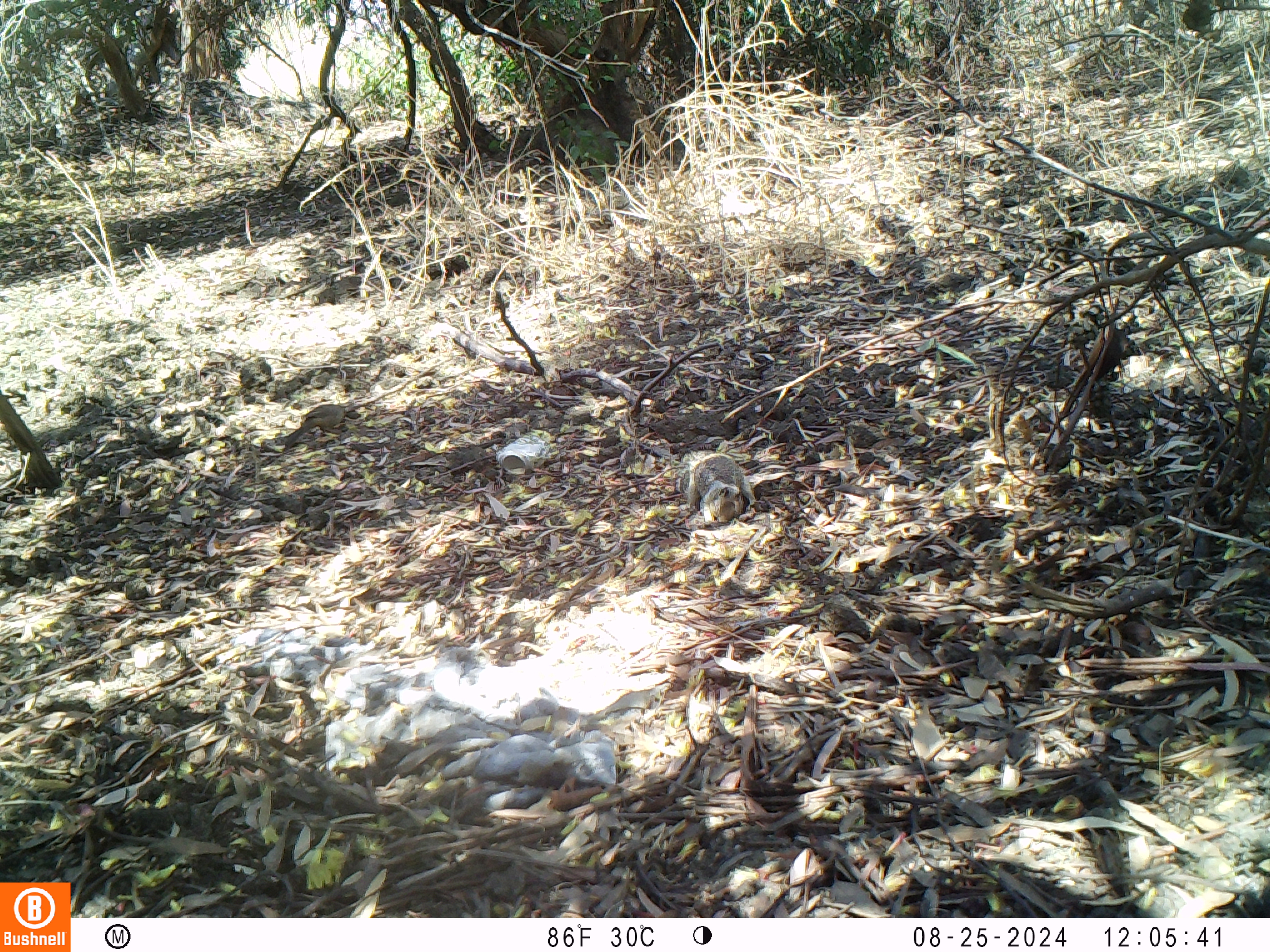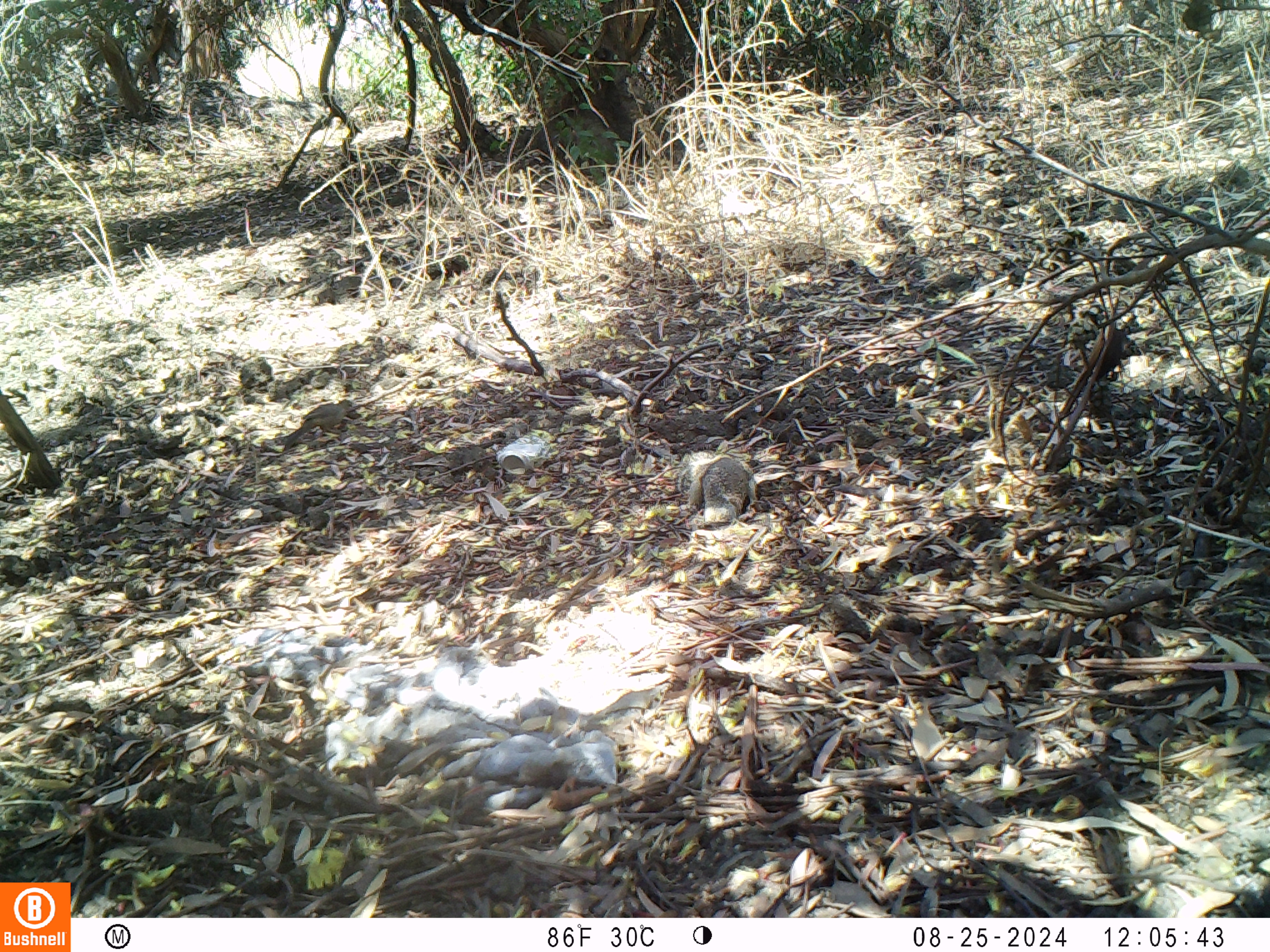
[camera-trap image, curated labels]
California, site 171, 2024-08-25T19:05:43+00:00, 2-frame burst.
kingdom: Animalia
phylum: Chordata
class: Aves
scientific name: Aves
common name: bird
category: unknown bird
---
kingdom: Animalia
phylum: Chordata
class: Mammalia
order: Rodentia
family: Sciuridae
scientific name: Sciuridae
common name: squirrel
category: unknown squirrel